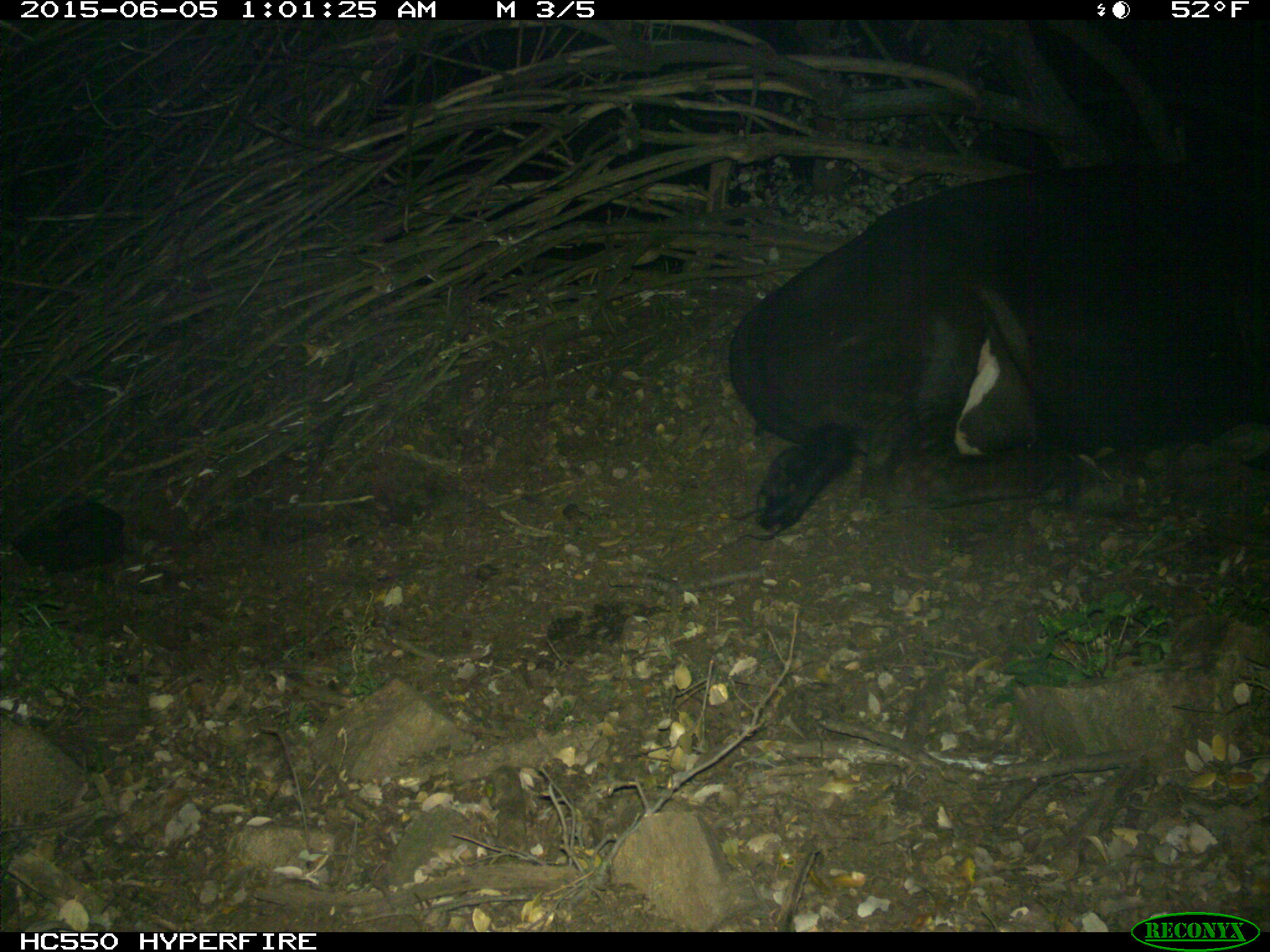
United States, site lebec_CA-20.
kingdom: Animalia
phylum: Chordata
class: Mammalia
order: Artiodactyla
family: Bovidae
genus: Bos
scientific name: Bos taurus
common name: domestic cow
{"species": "Bos taurus (domestic cow)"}